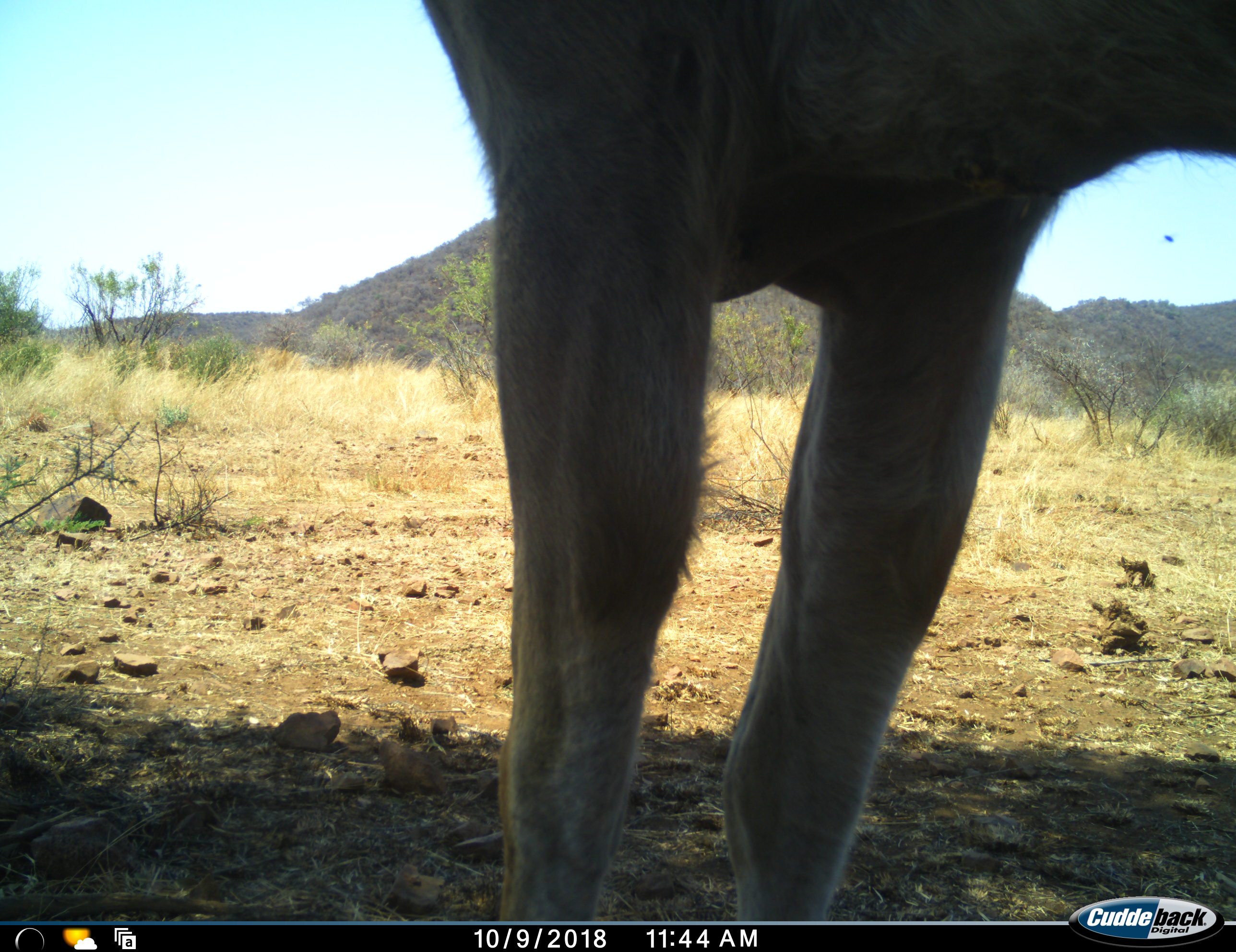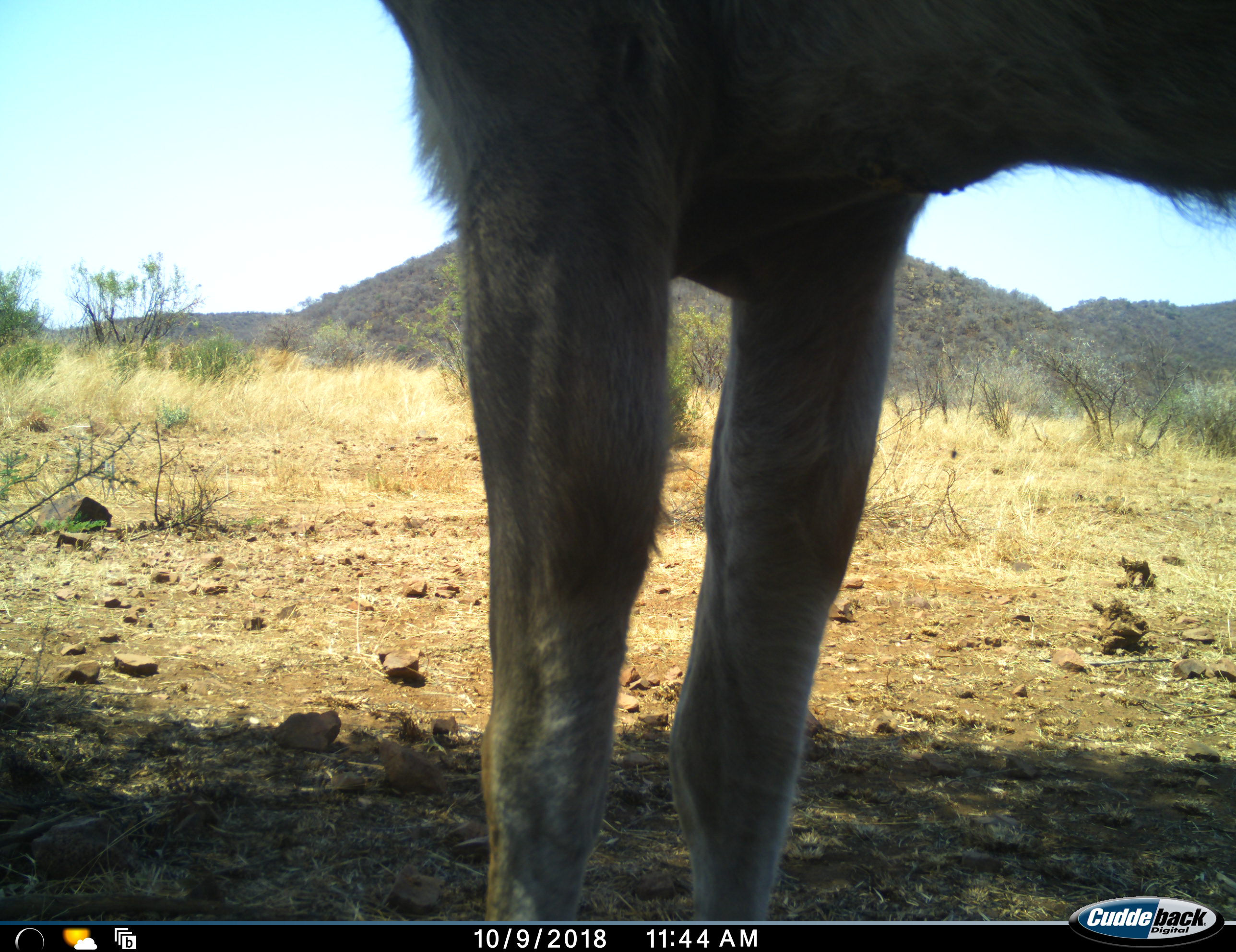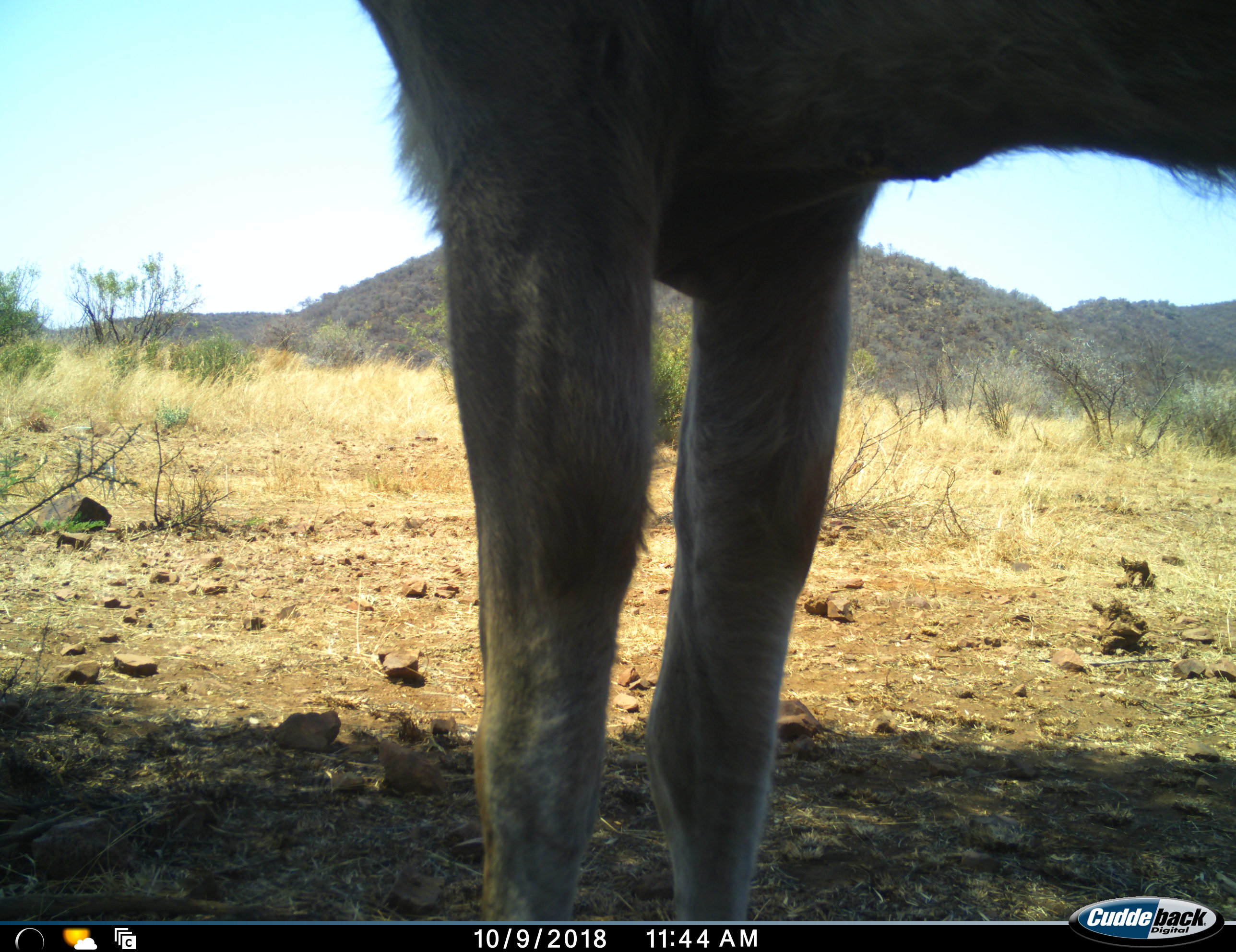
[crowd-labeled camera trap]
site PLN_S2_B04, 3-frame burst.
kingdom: Animalia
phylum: Chordata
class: Mammalia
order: Artiodactyla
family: Bovidae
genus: Tragelaphus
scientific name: Tragelaphus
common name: kudu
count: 1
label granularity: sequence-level